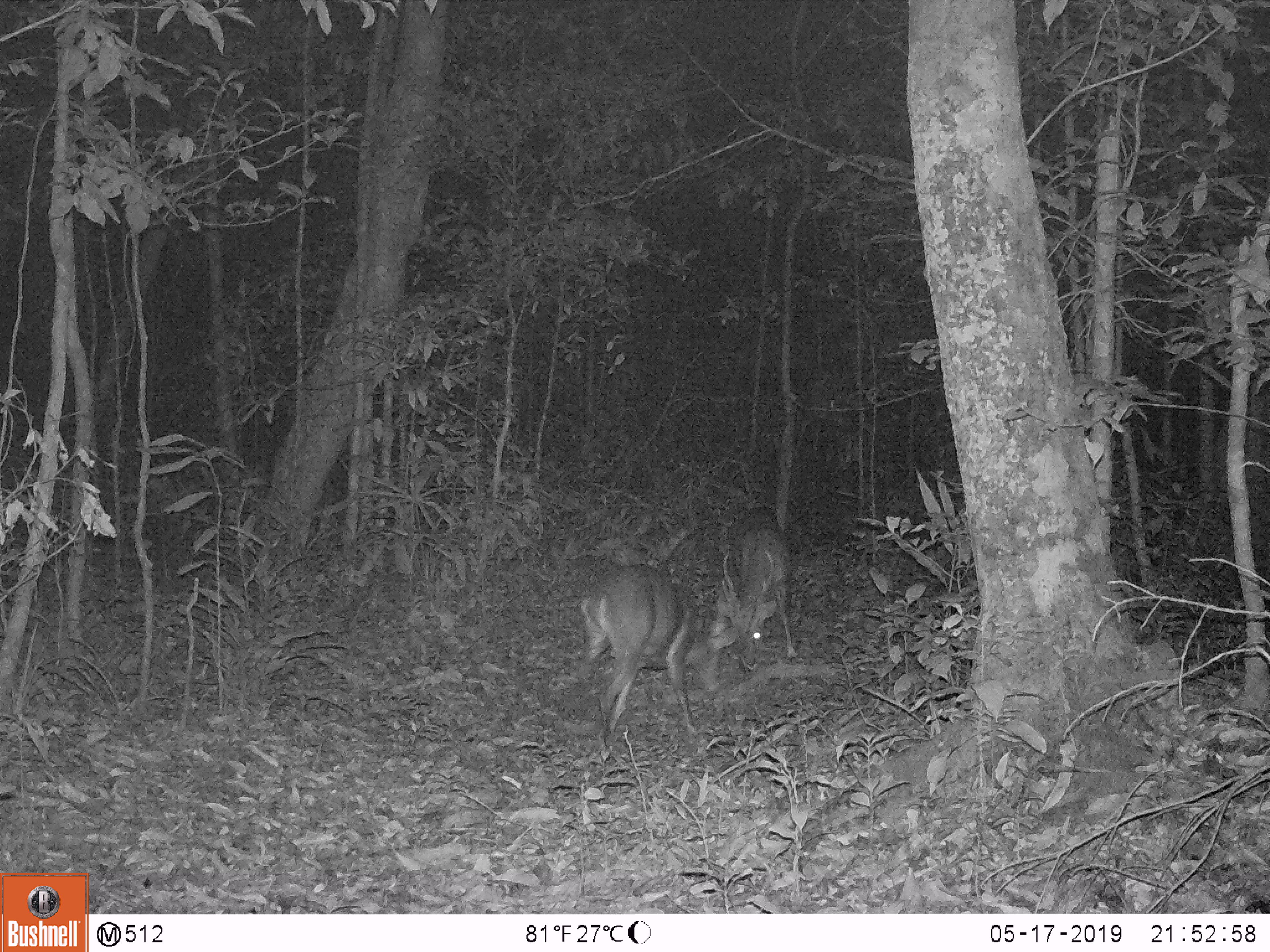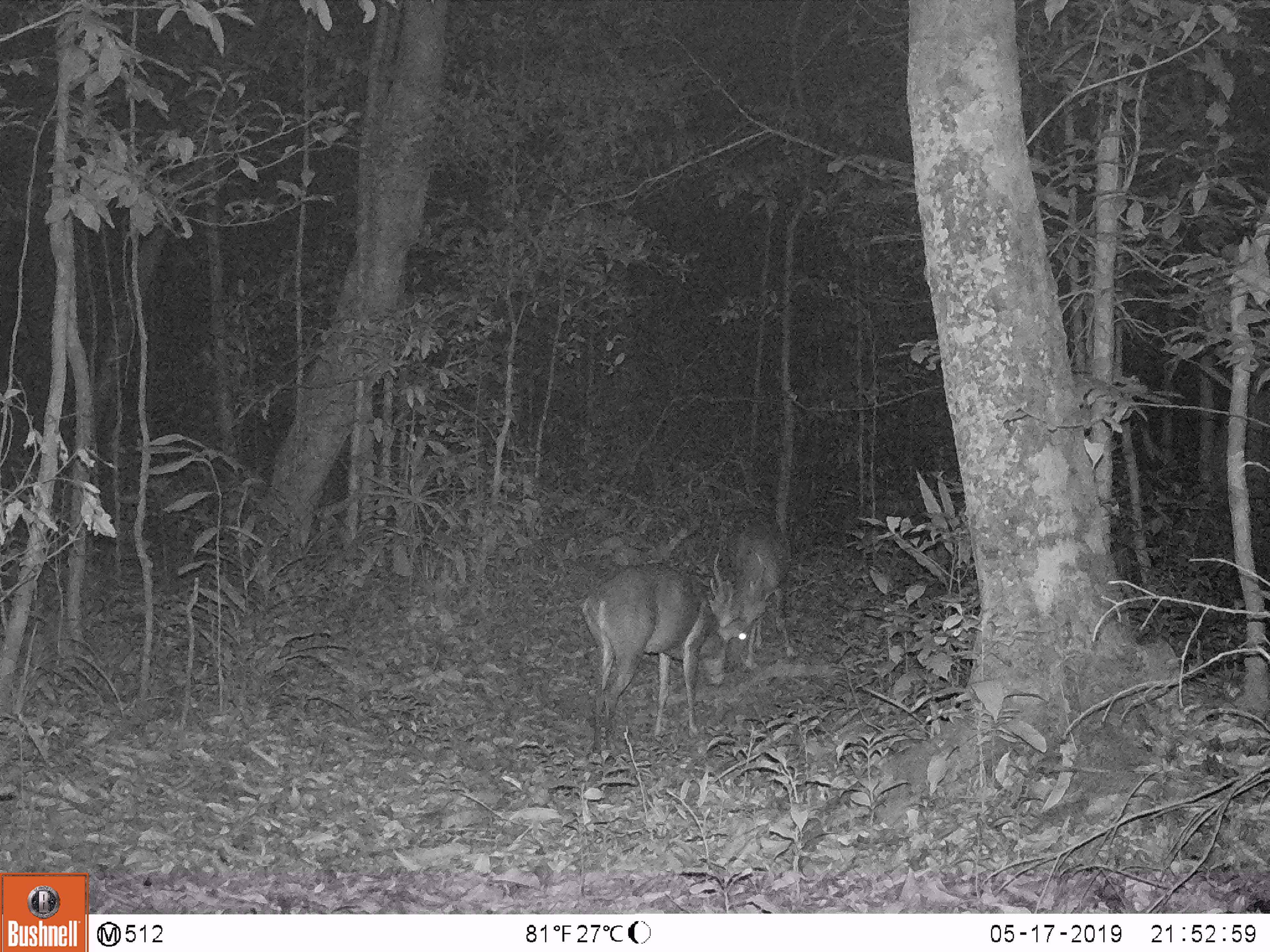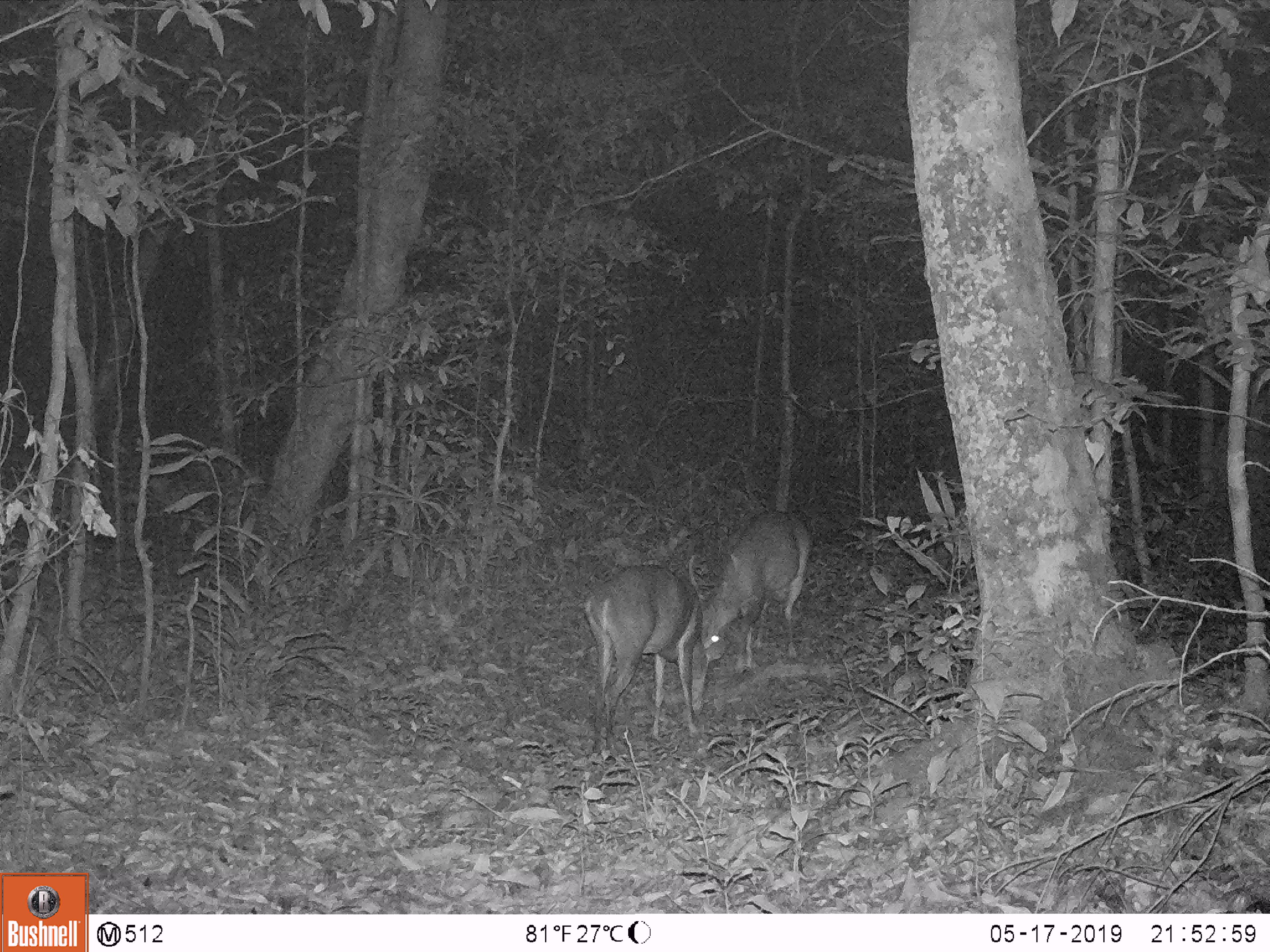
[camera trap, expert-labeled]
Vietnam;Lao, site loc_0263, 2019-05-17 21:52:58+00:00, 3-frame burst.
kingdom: Animalia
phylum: Chordata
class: Mammalia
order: Artiodactyla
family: Cervidae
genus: Muntiacus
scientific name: Muntiacus vuquangensis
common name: large-antlered muntjac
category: large antlered muntjac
Large antlered muntjac (large-antlered muntjac) (Muntiacus vuquangensis). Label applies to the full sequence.